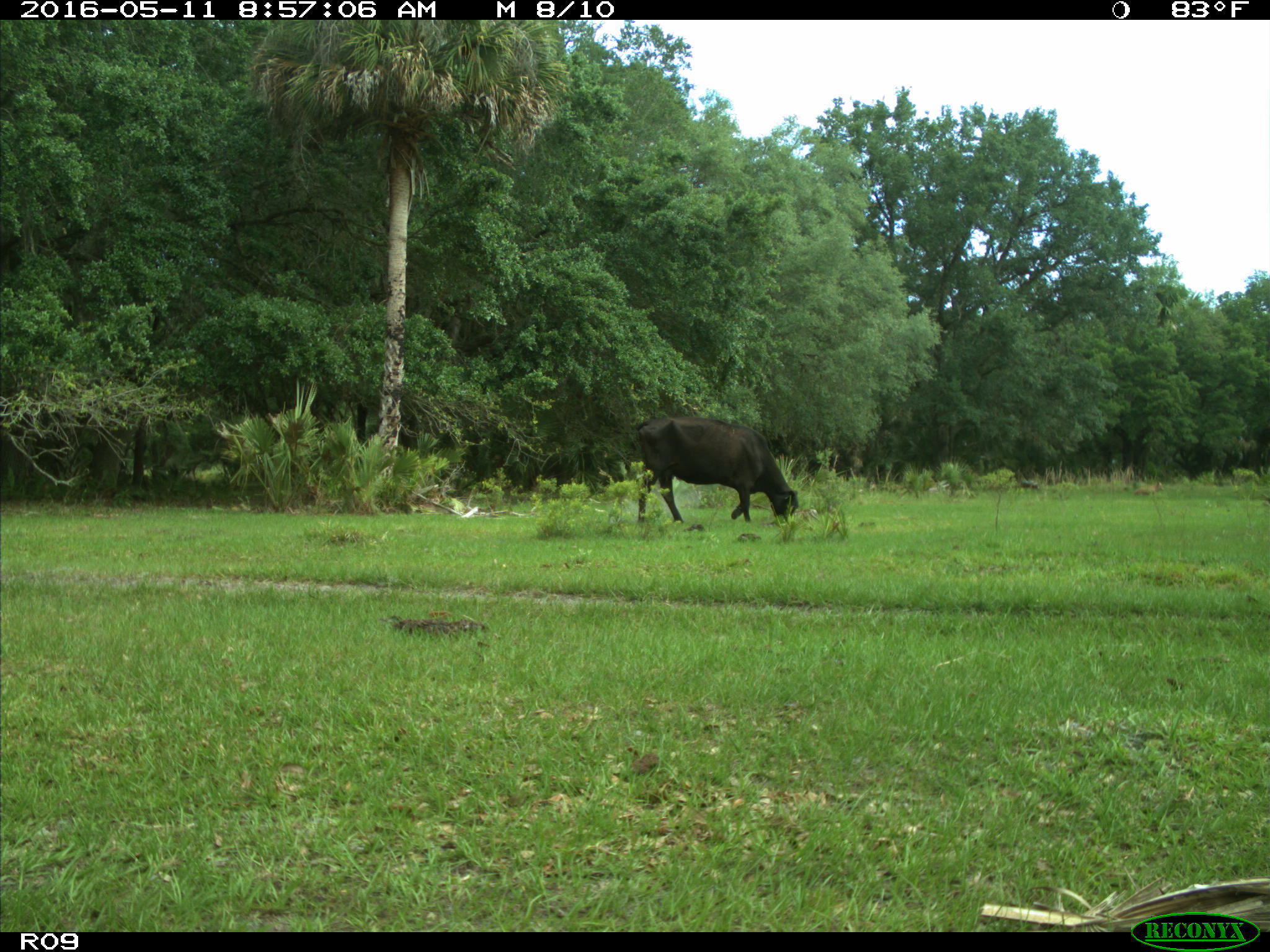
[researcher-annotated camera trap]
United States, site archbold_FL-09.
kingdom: Animalia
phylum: Chordata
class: Mammalia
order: Artiodactyla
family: Bovidae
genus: Bos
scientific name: Bos taurus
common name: domestic cow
Bos taurus (domestic cow).